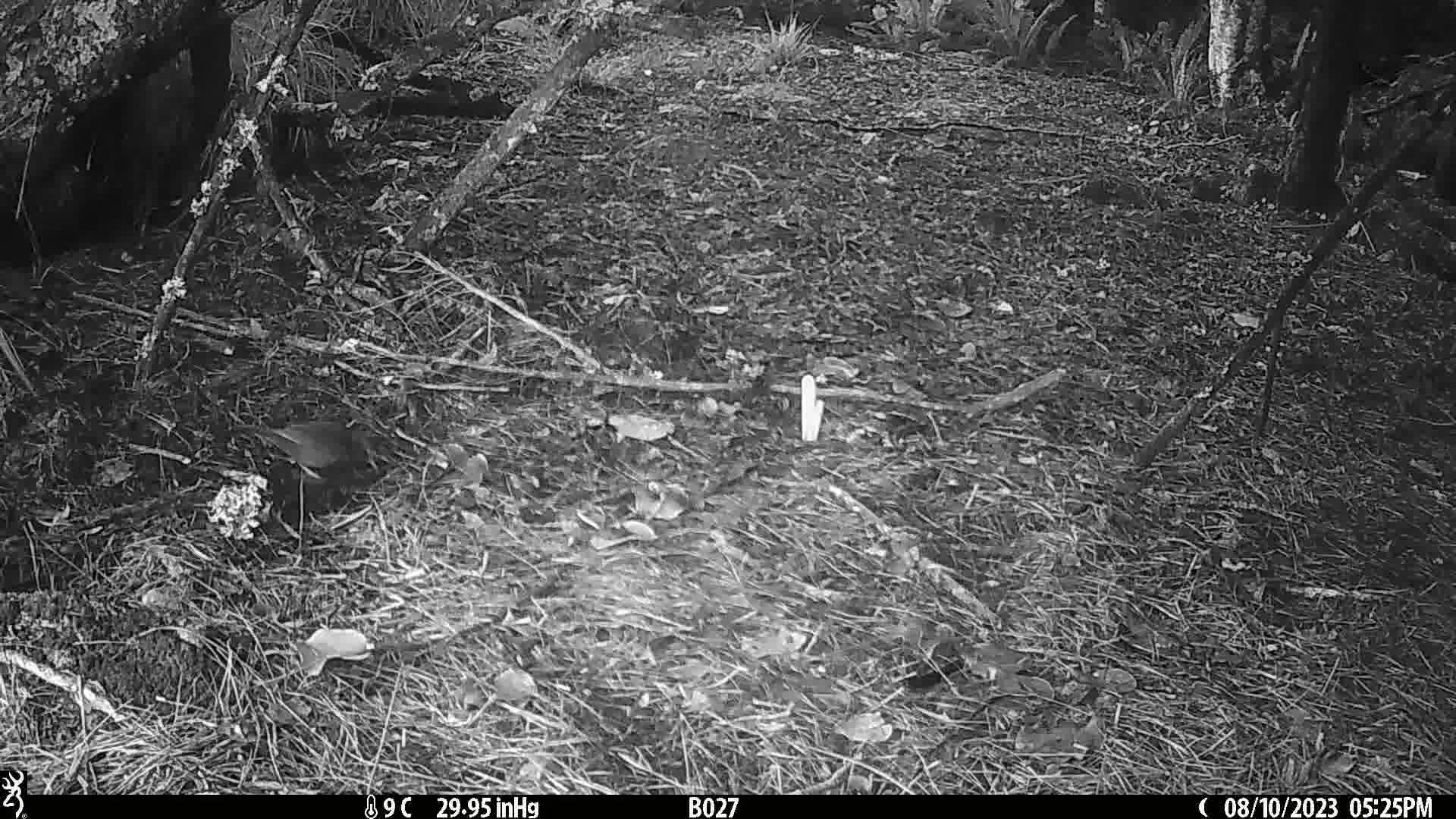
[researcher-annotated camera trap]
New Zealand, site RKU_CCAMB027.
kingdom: Animalia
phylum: Chordata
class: Aves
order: Passeriformes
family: Turdidae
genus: Turdus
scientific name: Turdus merula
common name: eurasian blackbird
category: blackbird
Blackbird (eurasian blackbird) (Turdus merula).